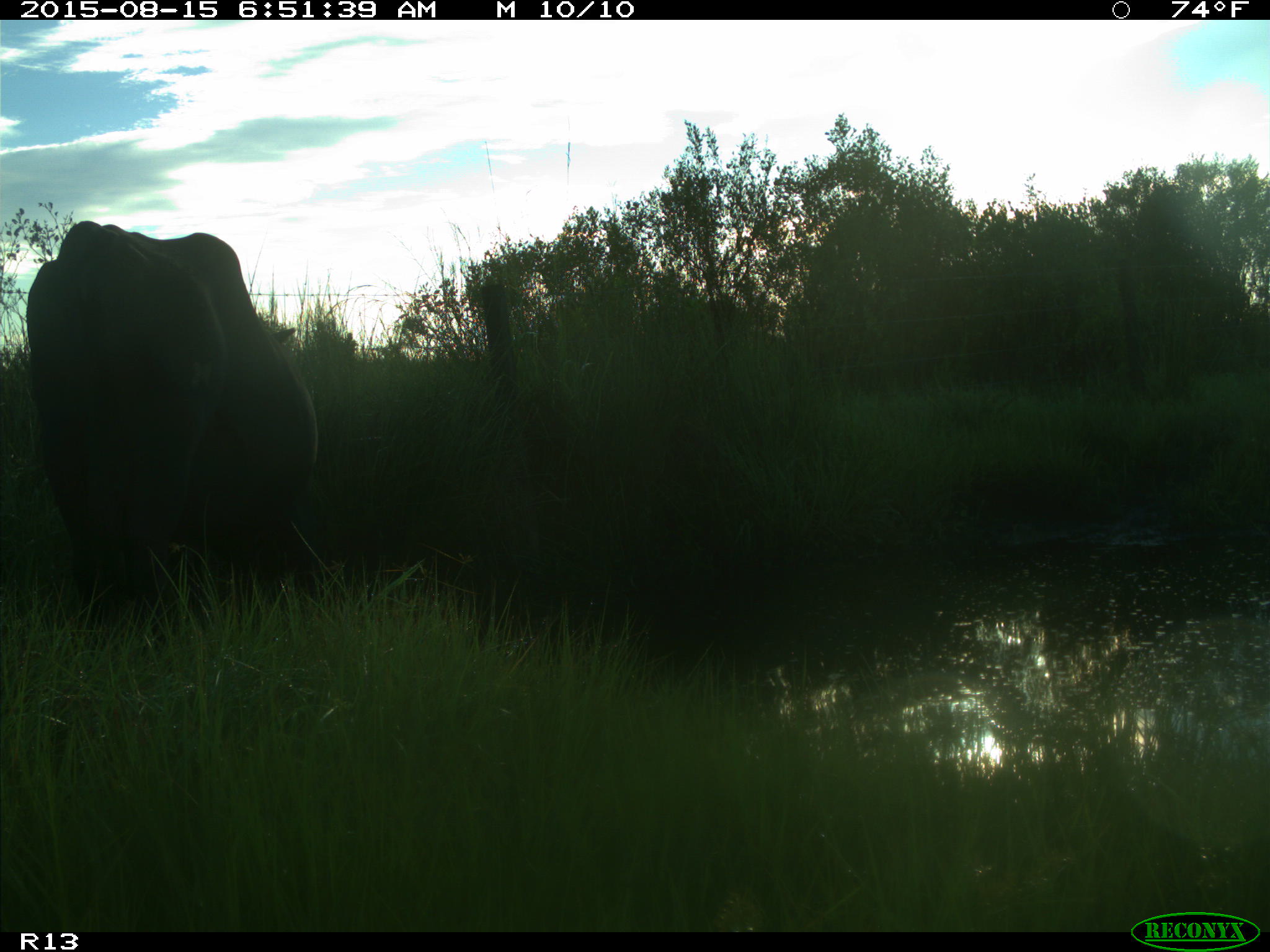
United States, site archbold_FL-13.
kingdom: Animalia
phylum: Chordata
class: Mammalia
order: Artiodactyla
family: Bovidae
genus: Bos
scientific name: Bos taurus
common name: domestic cow